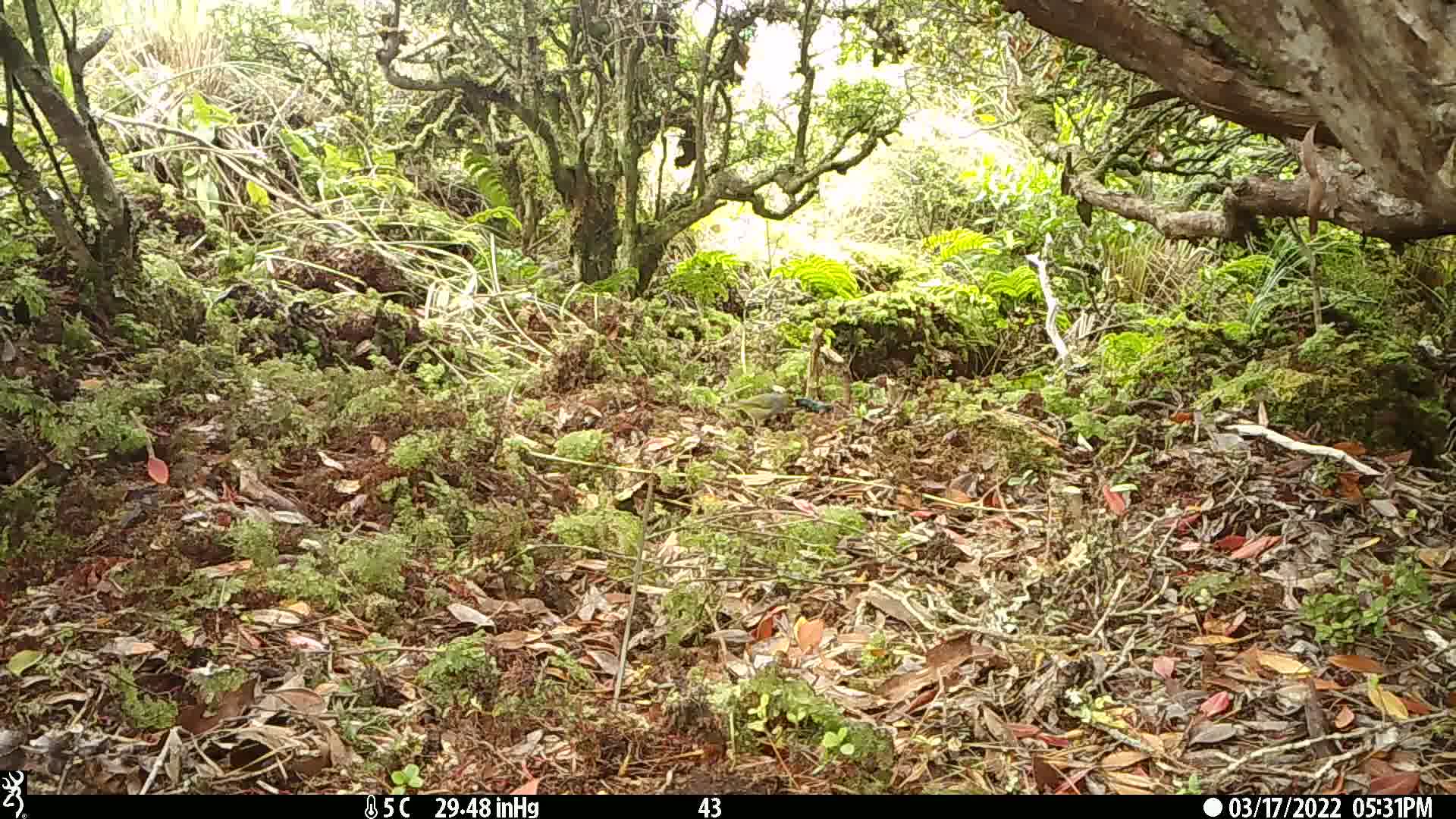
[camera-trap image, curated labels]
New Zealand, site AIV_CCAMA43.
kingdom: Animalia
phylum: Chordata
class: Aves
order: Passeriformes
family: Zosteropidae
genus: Zosterops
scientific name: Zosterops lateralis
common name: silvereye